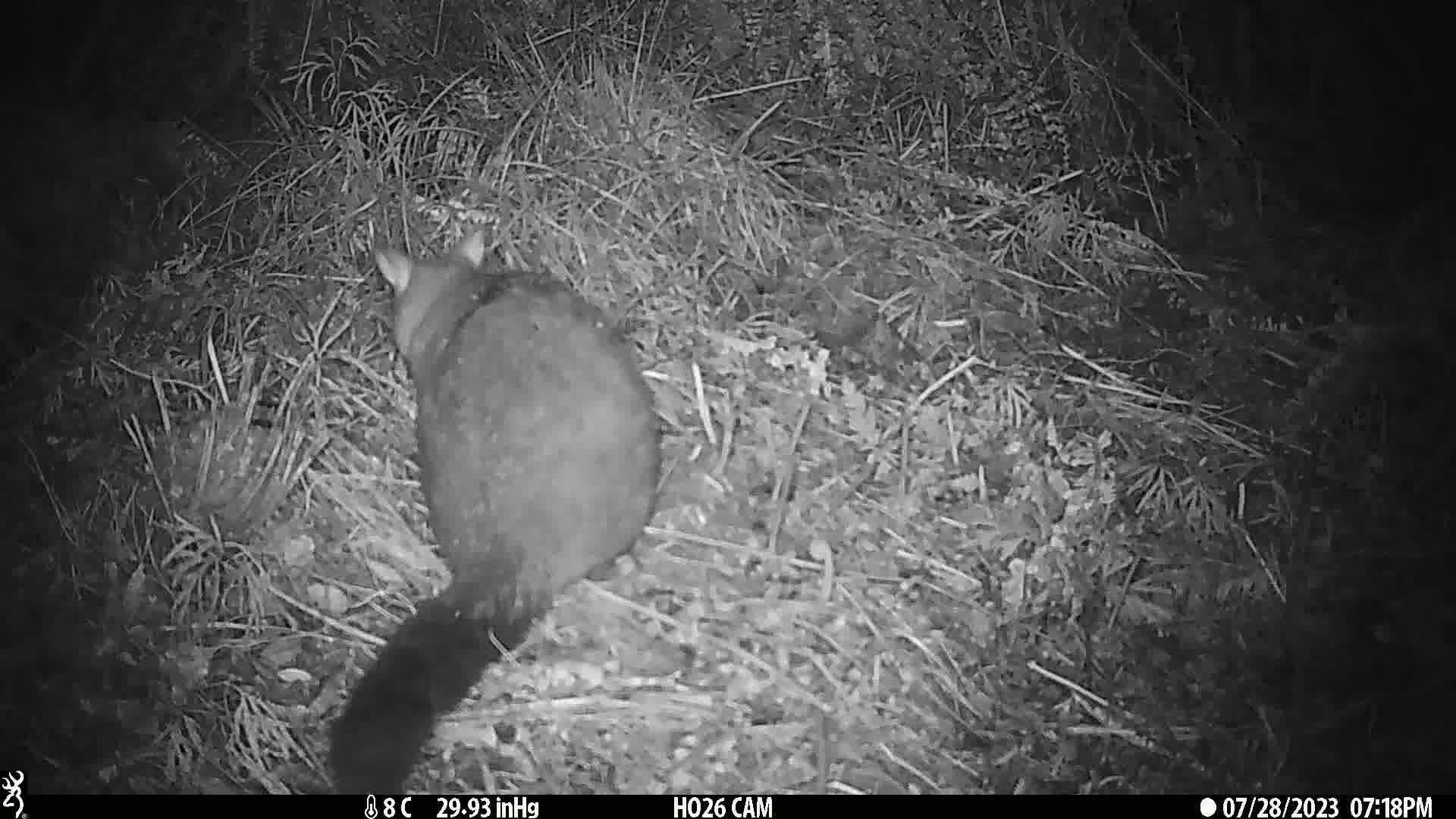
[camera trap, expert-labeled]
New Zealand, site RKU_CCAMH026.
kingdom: Animalia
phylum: Chordata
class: Mammalia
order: Diprotodontia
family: Phalangeridae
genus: Trichosurus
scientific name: Trichosurus vulpecula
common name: common brushtail possum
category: possum